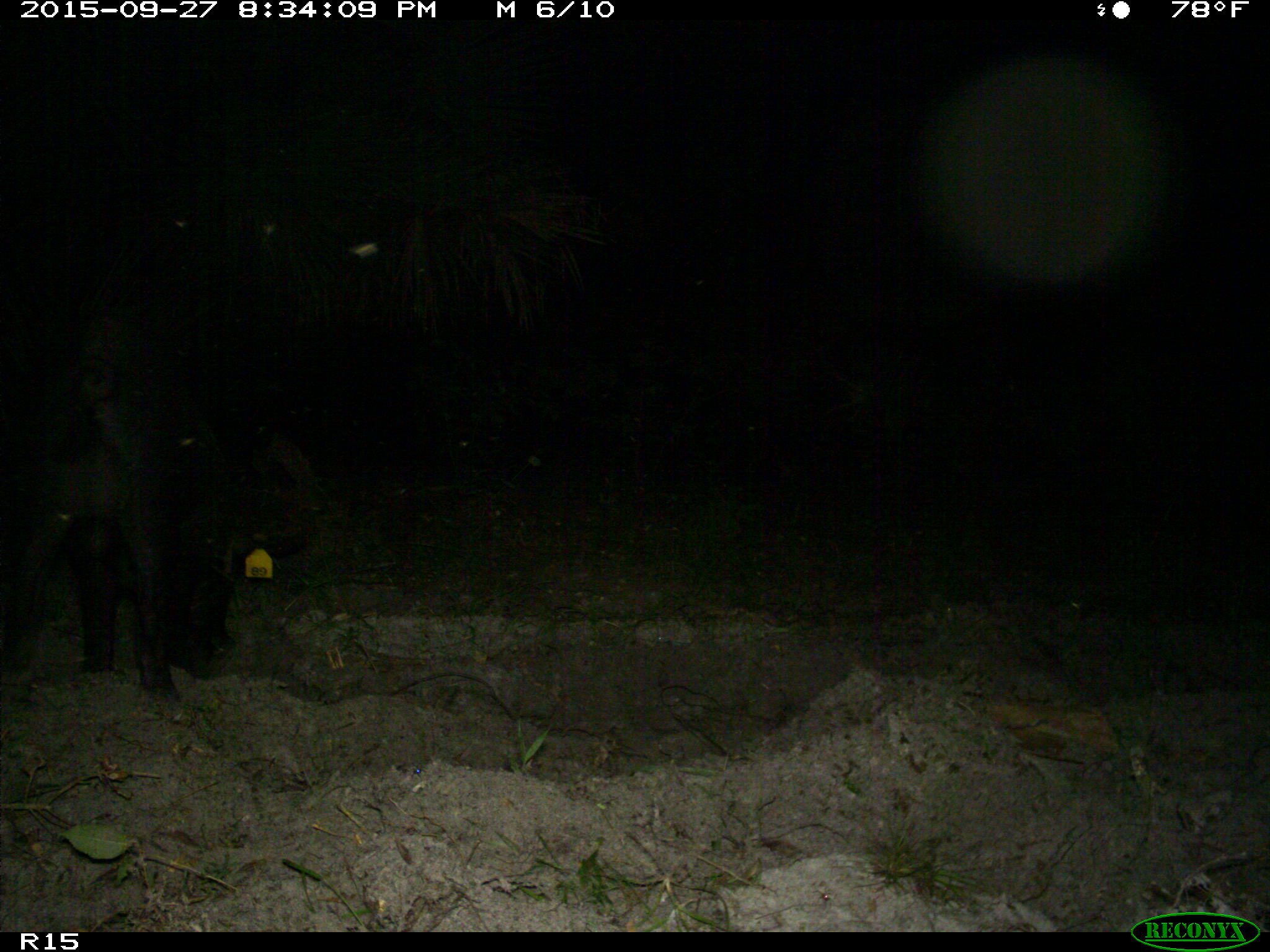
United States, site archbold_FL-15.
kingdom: Animalia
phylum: Chordata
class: Mammalia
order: Artiodactyla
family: Suidae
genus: Sus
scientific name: Sus scrofa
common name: wild boar